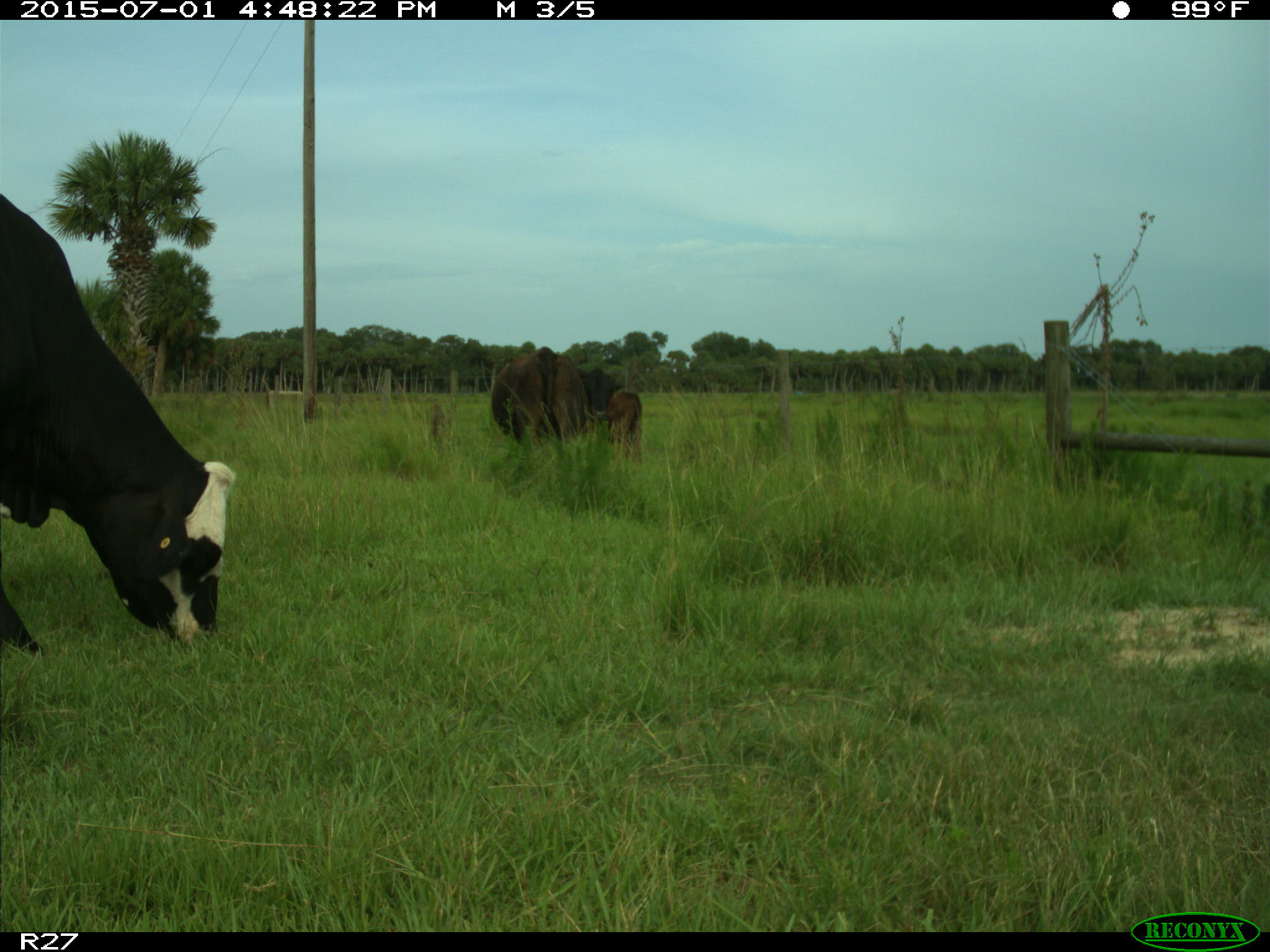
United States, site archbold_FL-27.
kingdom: Animalia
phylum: Chordata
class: Mammalia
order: Artiodactyla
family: Bovidae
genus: Bos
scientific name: Bos taurus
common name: domestic cow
Bos taurus (domestic cow).